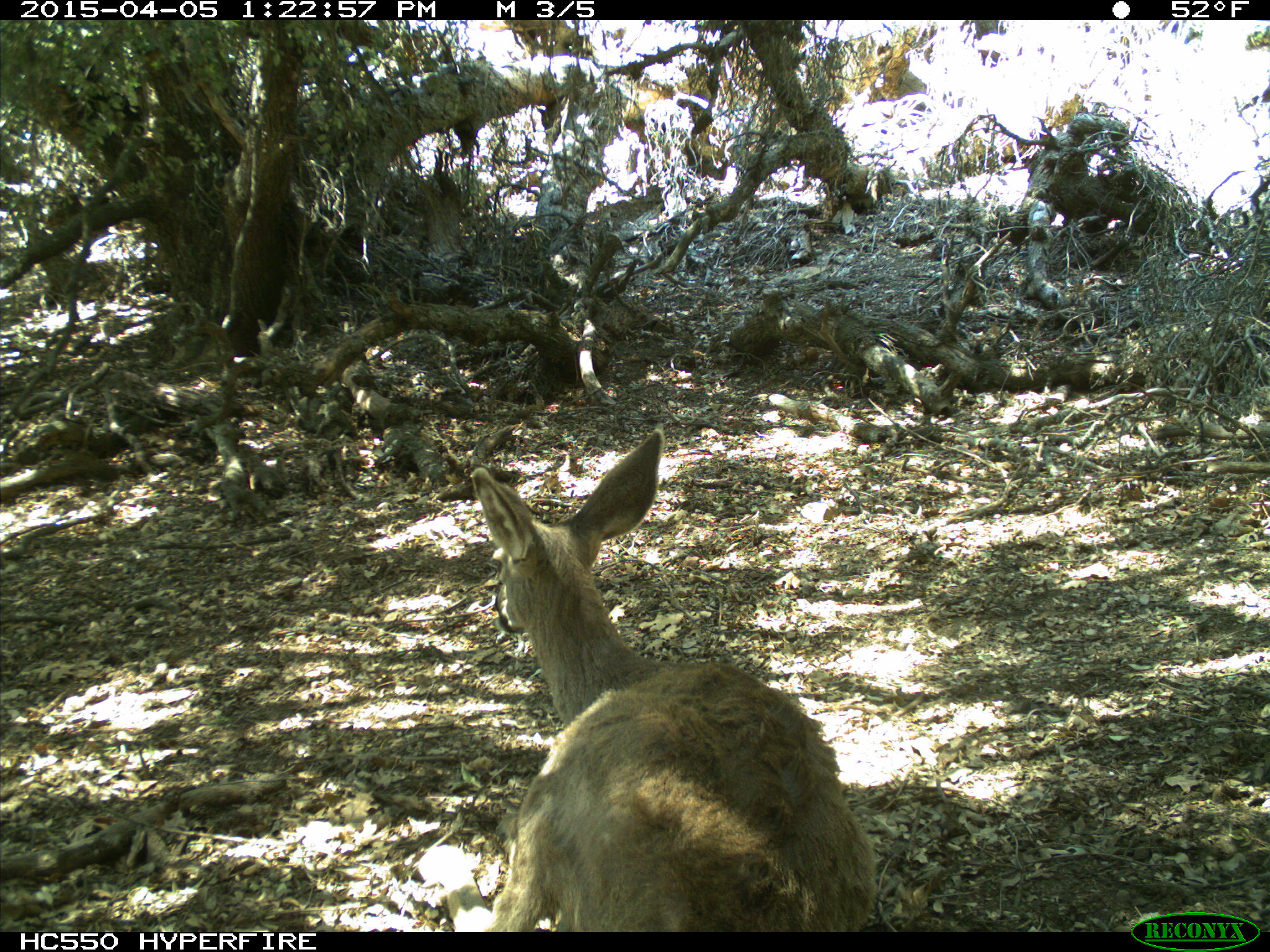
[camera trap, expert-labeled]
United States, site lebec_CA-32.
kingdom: Animalia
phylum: Chordata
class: Mammalia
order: Artiodactyla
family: Cervidae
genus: Odocoileus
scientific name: Odocoileus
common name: deer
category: unidentified deer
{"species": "unidentified deer (deer) (Odocoileus)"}